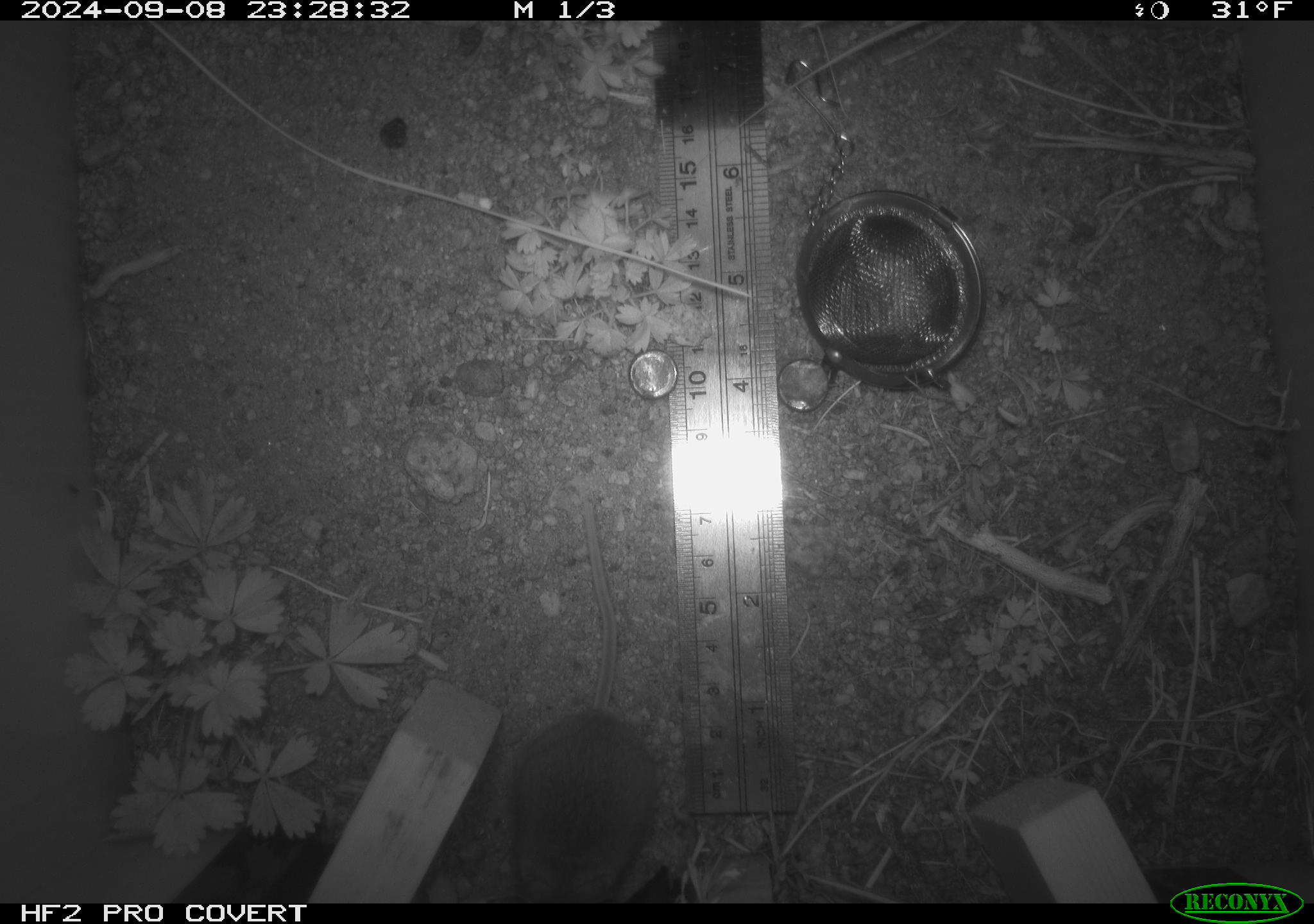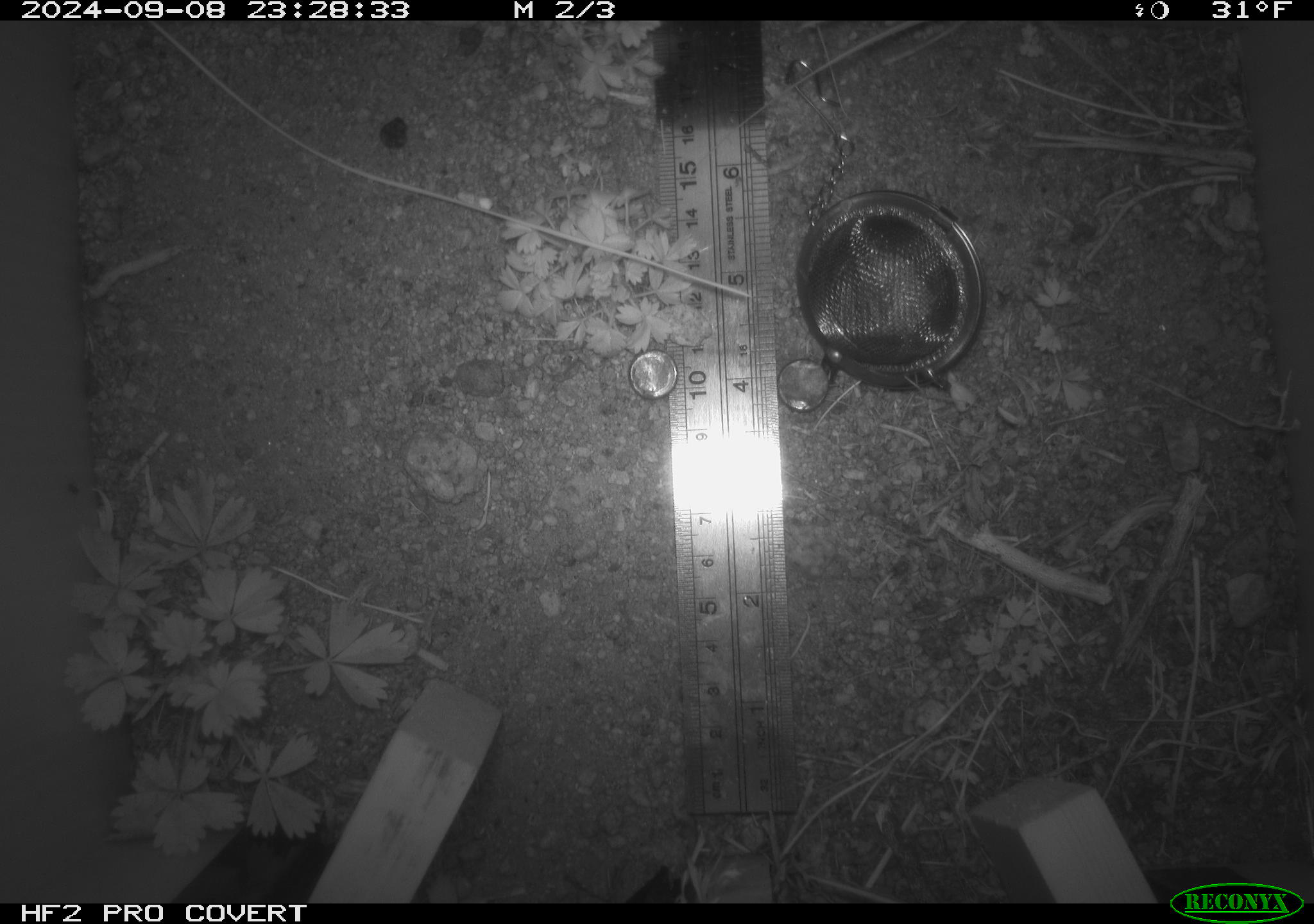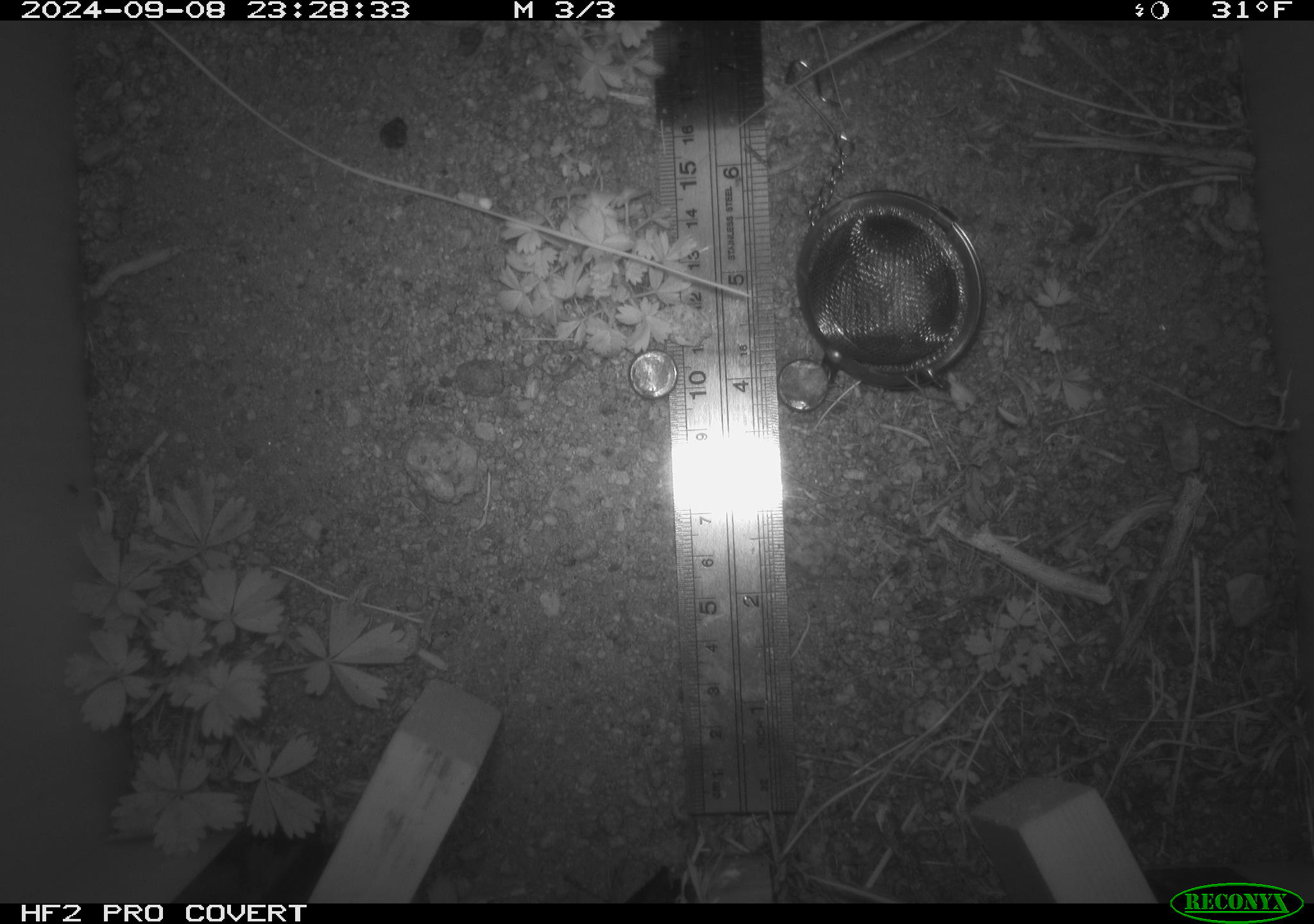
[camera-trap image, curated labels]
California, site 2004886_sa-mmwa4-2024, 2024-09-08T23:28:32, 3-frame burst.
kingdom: Animalia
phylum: Chordata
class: Mammalia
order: Rodentia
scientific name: Rodentia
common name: mouse species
Mouse species (Rodentia).